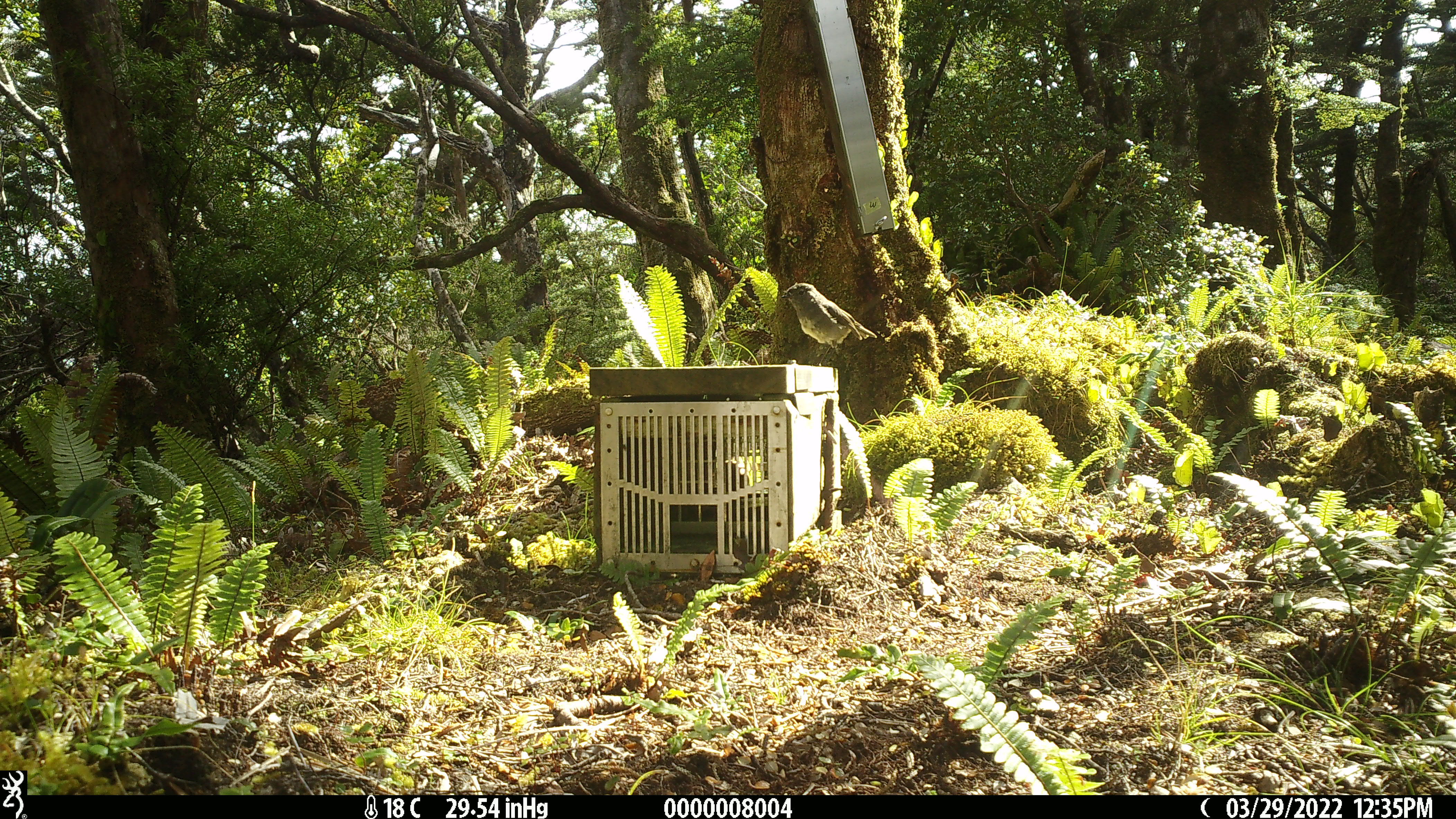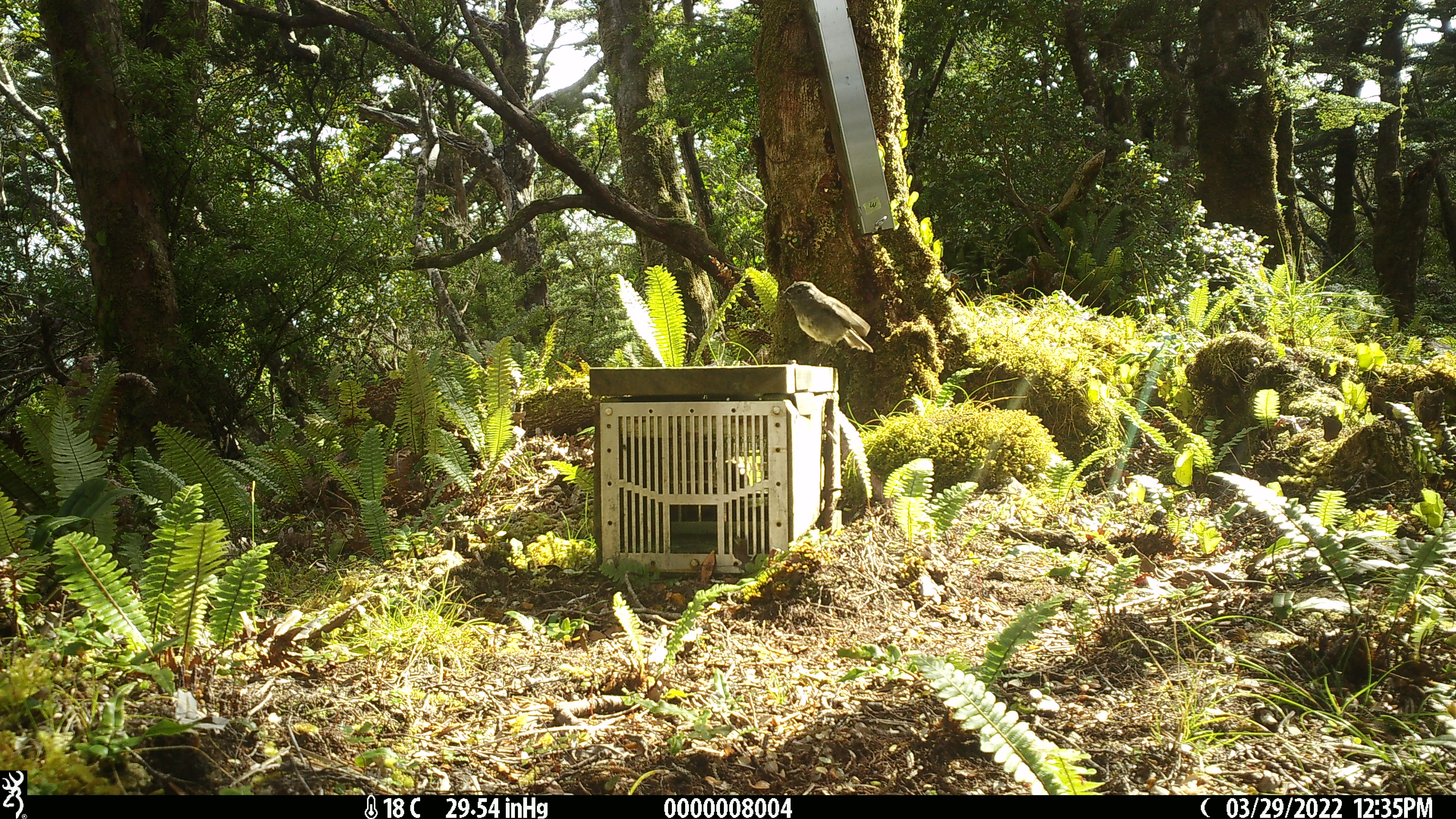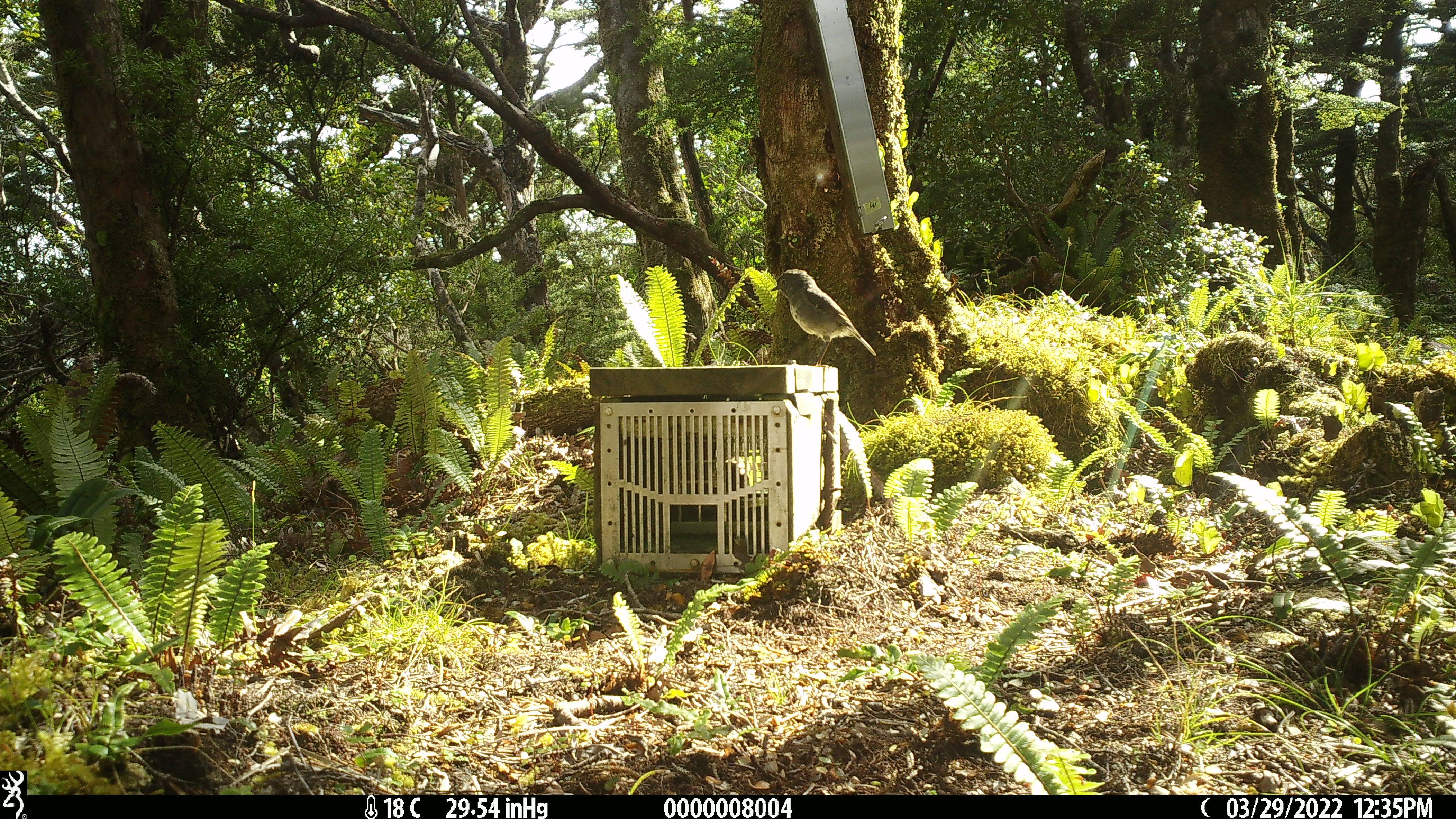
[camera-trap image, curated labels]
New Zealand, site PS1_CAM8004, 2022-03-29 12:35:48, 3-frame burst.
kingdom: Animalia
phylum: Chordata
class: Aves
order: Passeriformes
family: Petroicidae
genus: Petroica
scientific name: Petroica australis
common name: new zealand robin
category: robin